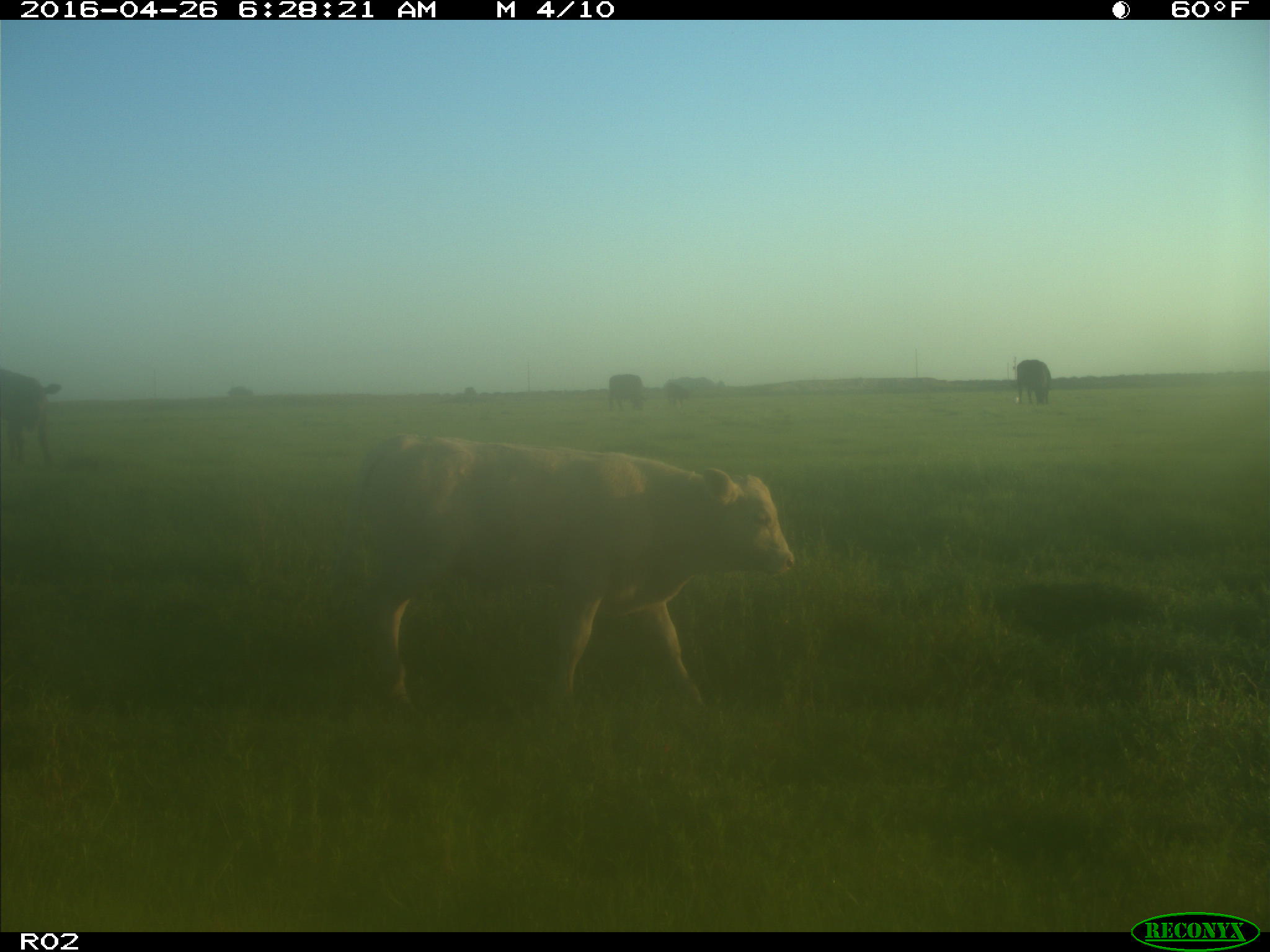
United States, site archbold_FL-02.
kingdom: Animalia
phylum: Chordata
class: Mammalia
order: Artiodactyla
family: Bovidae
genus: Bos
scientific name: Bos taurus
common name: domestic cow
Bos taurus (domestic cow).